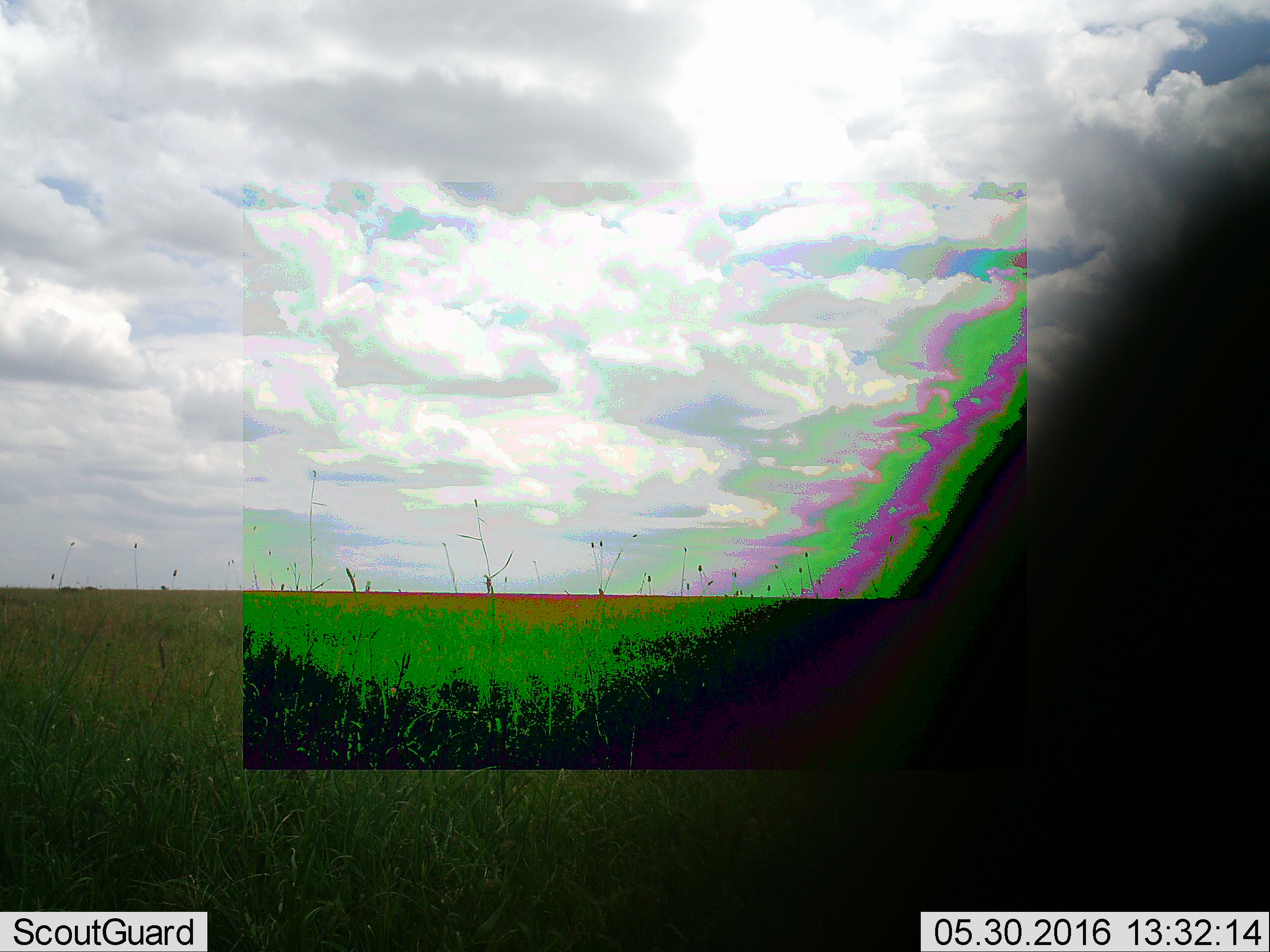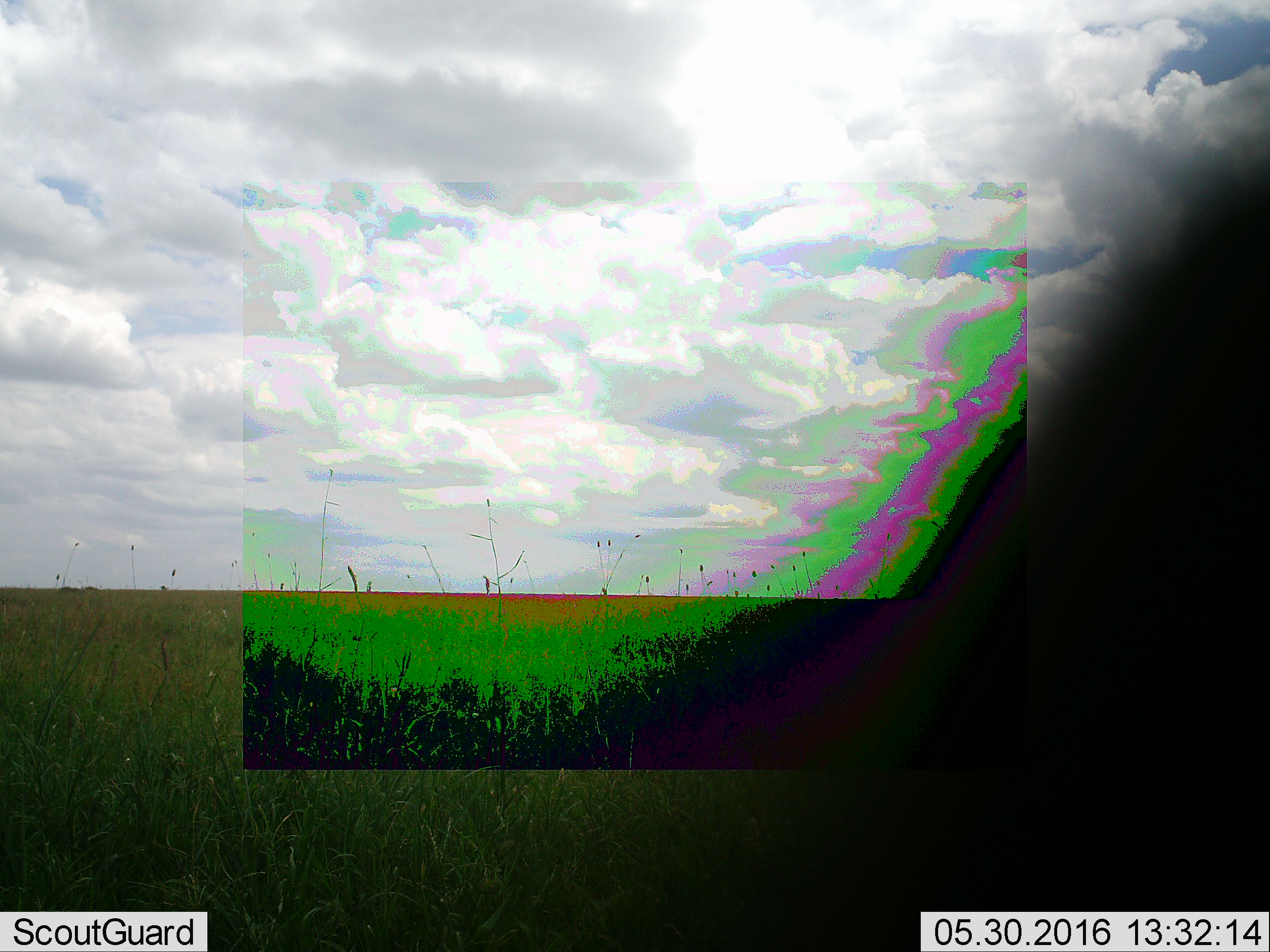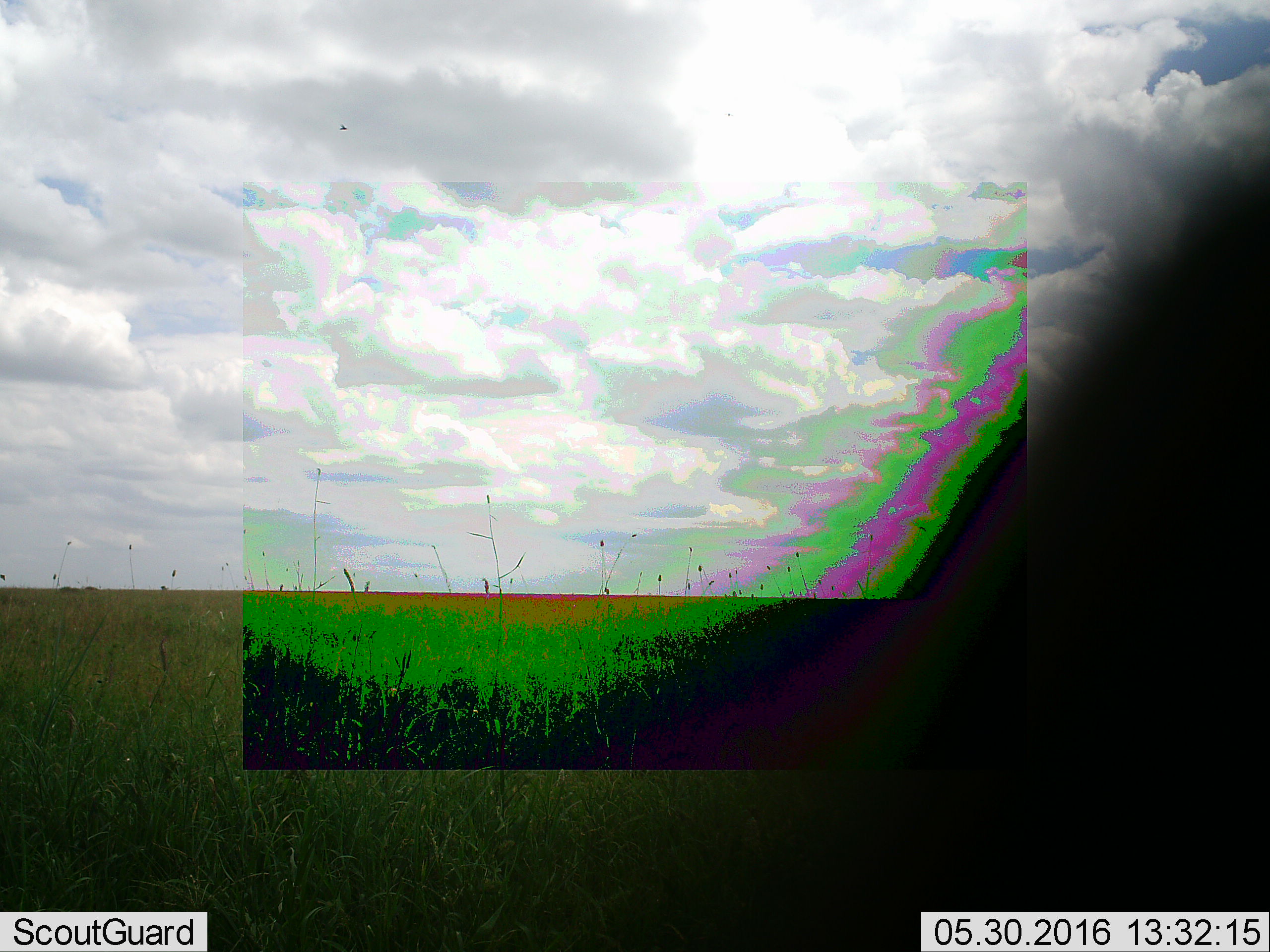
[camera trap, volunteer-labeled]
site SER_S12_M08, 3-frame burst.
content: unidentified animal